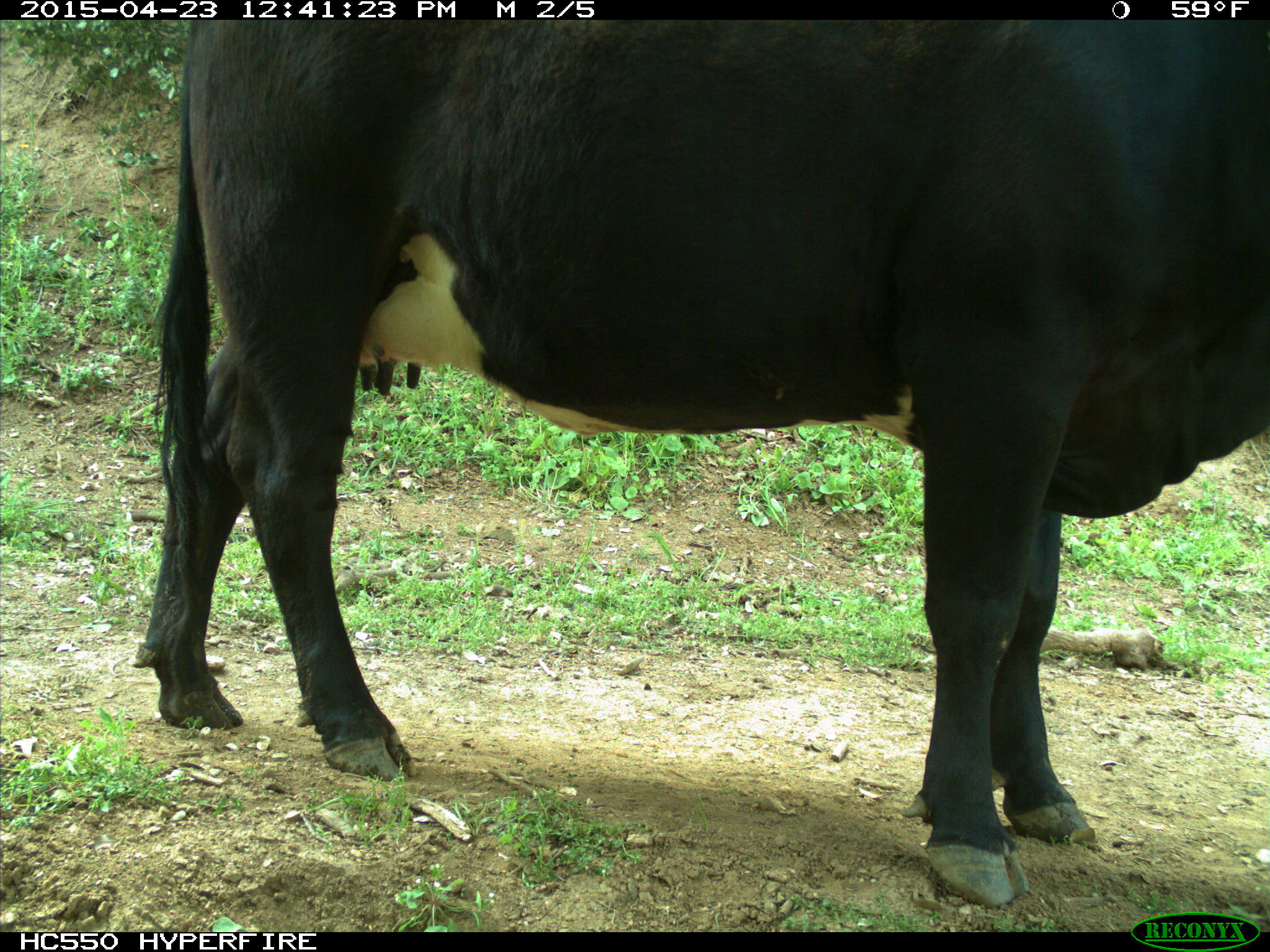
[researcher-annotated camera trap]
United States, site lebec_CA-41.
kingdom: Animalia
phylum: Chordata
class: Mammalia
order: Artiodactyla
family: Bovidae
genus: Bos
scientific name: Bos taurus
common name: domestic cow